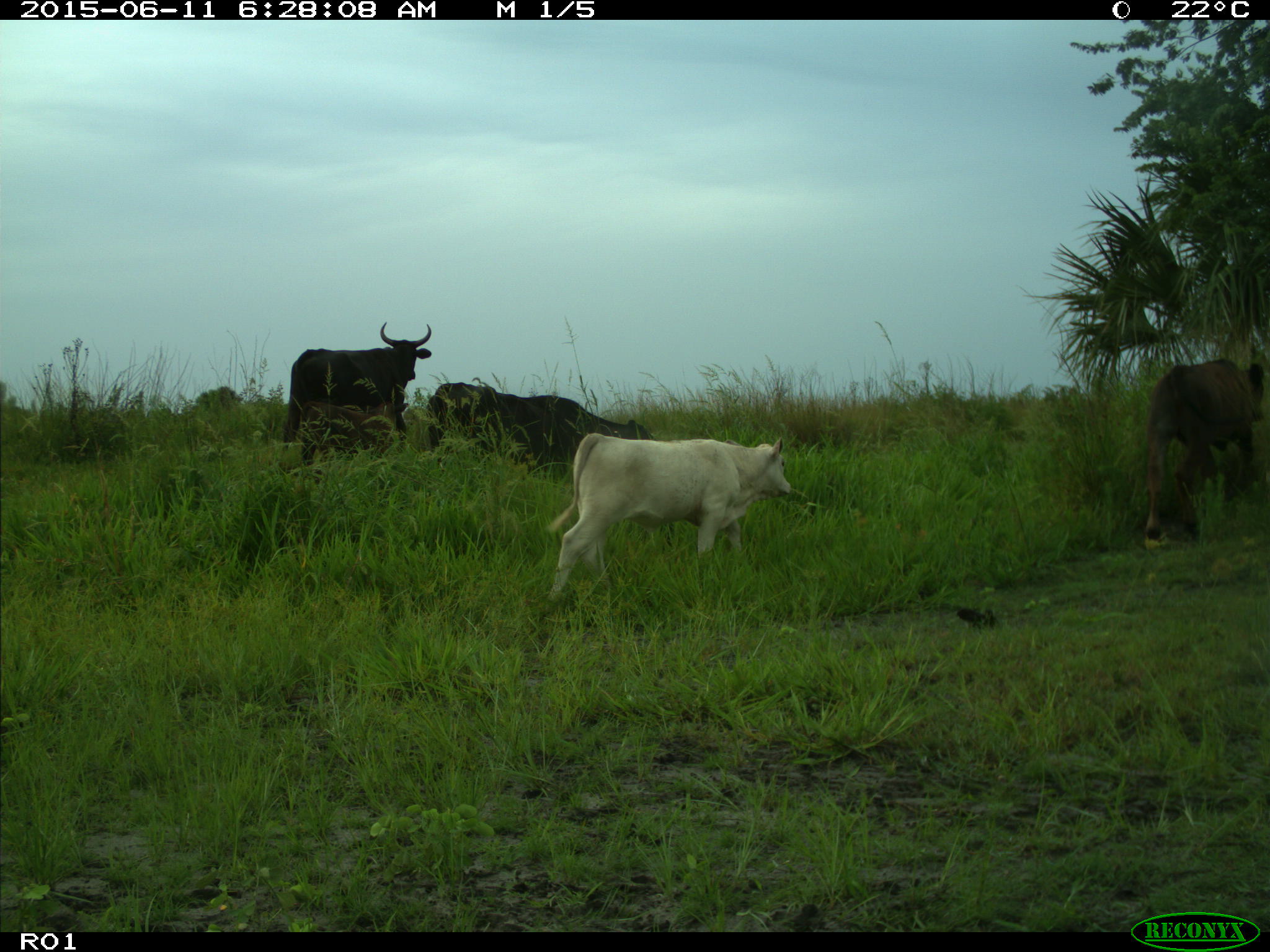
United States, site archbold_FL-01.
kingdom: Animalia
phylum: Chordata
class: Mammalia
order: Artiodactyla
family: Bovidae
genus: Bos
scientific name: Bos taurus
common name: domestic cow